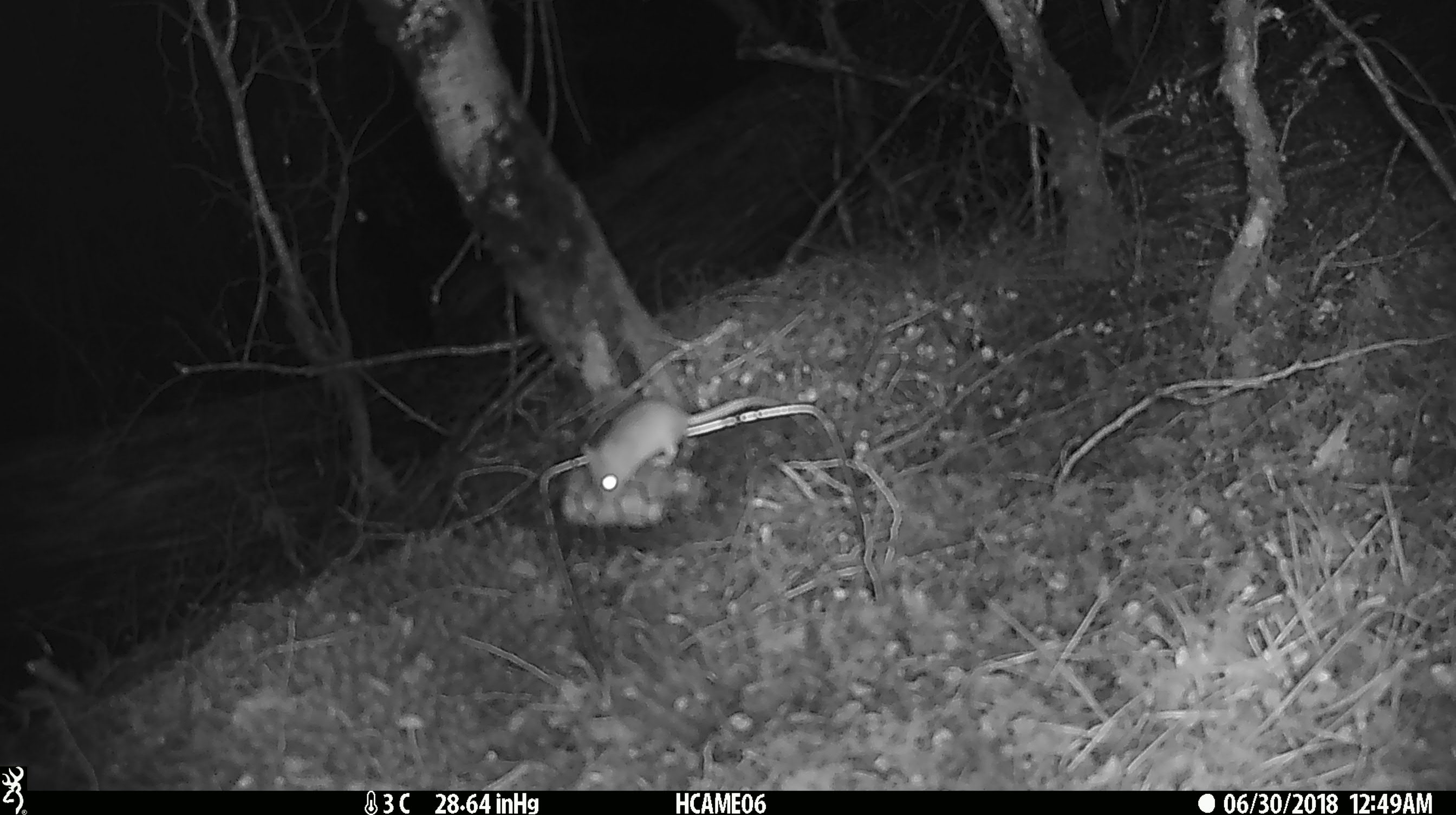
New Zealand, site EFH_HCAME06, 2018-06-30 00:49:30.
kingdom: Animalia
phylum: Chordata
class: Mammalia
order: Rodentia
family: Muridae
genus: Mus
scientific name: Mus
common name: mouse